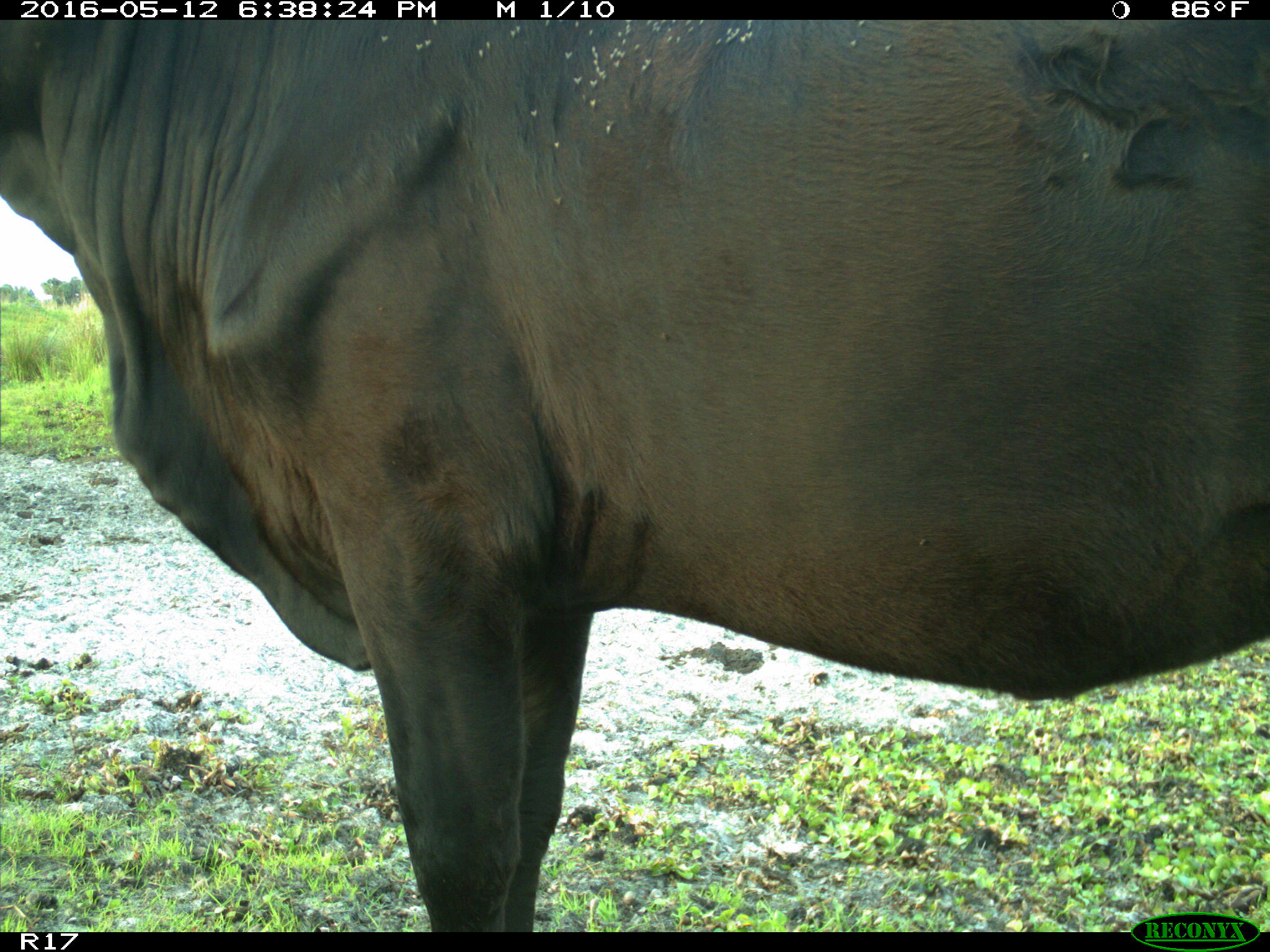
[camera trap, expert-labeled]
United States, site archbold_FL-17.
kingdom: Animalia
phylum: Chordata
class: Mammalia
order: Artiodactyla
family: Bovidae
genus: Bos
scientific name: Bos taurus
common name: domestic cow